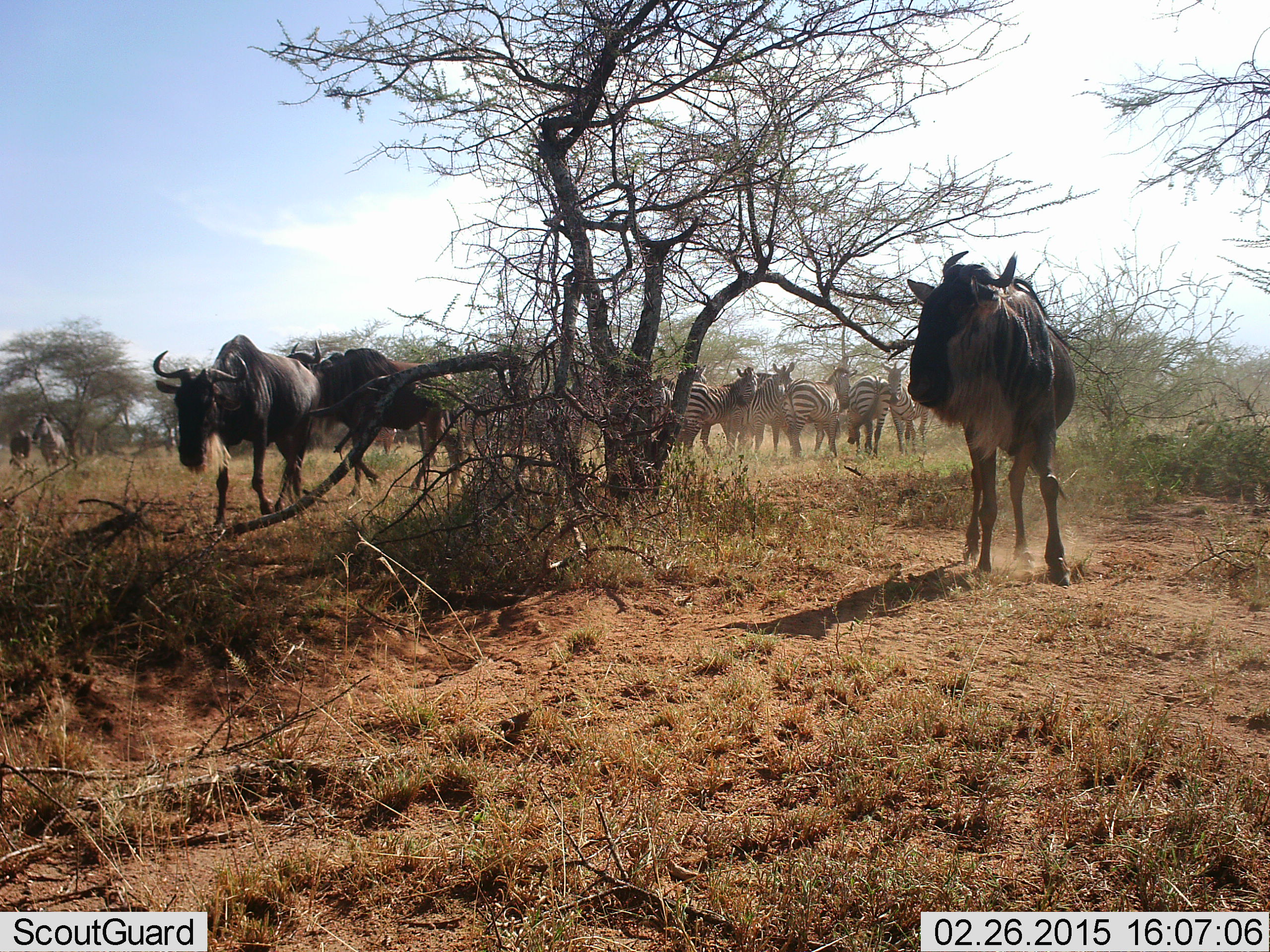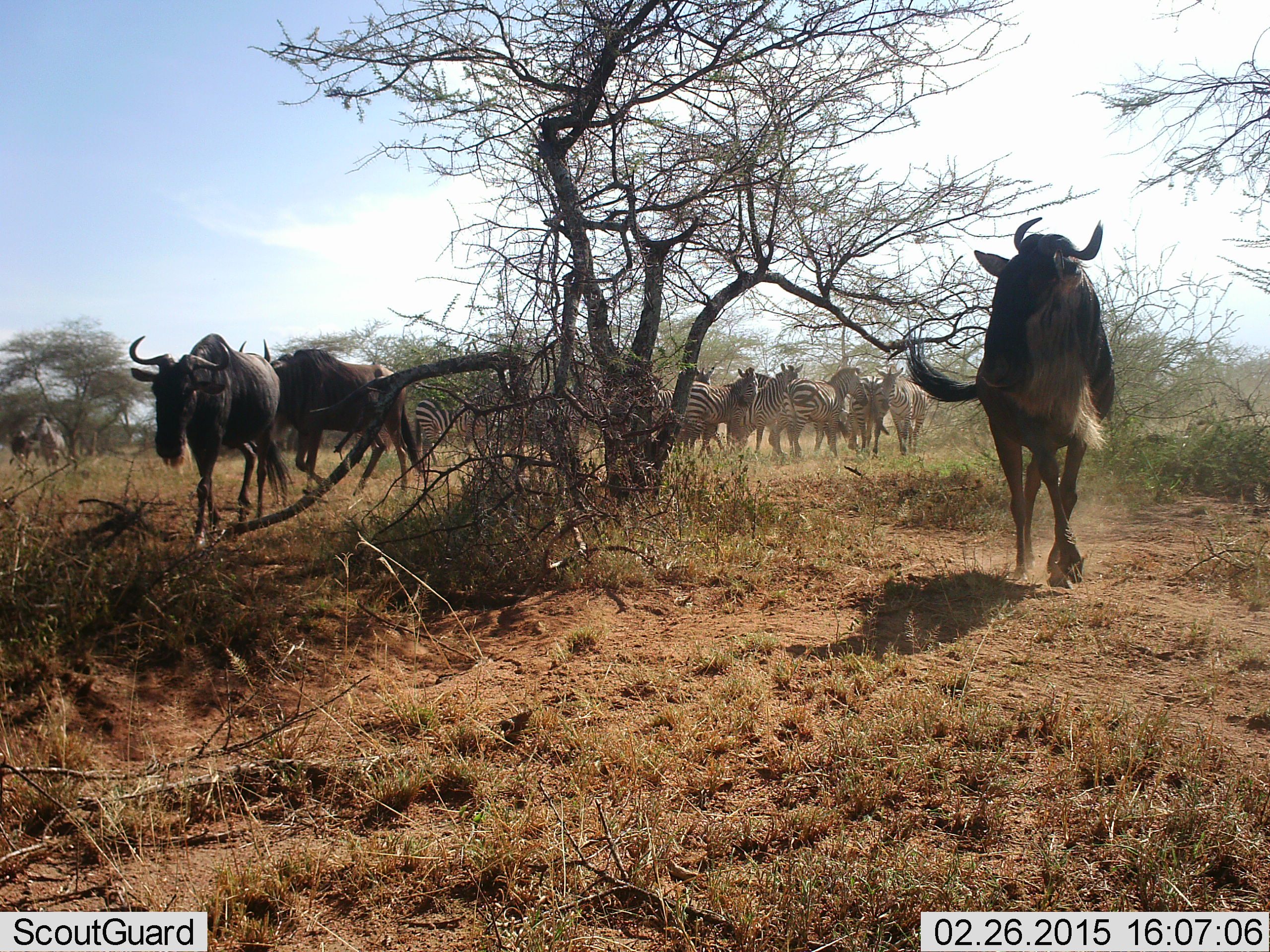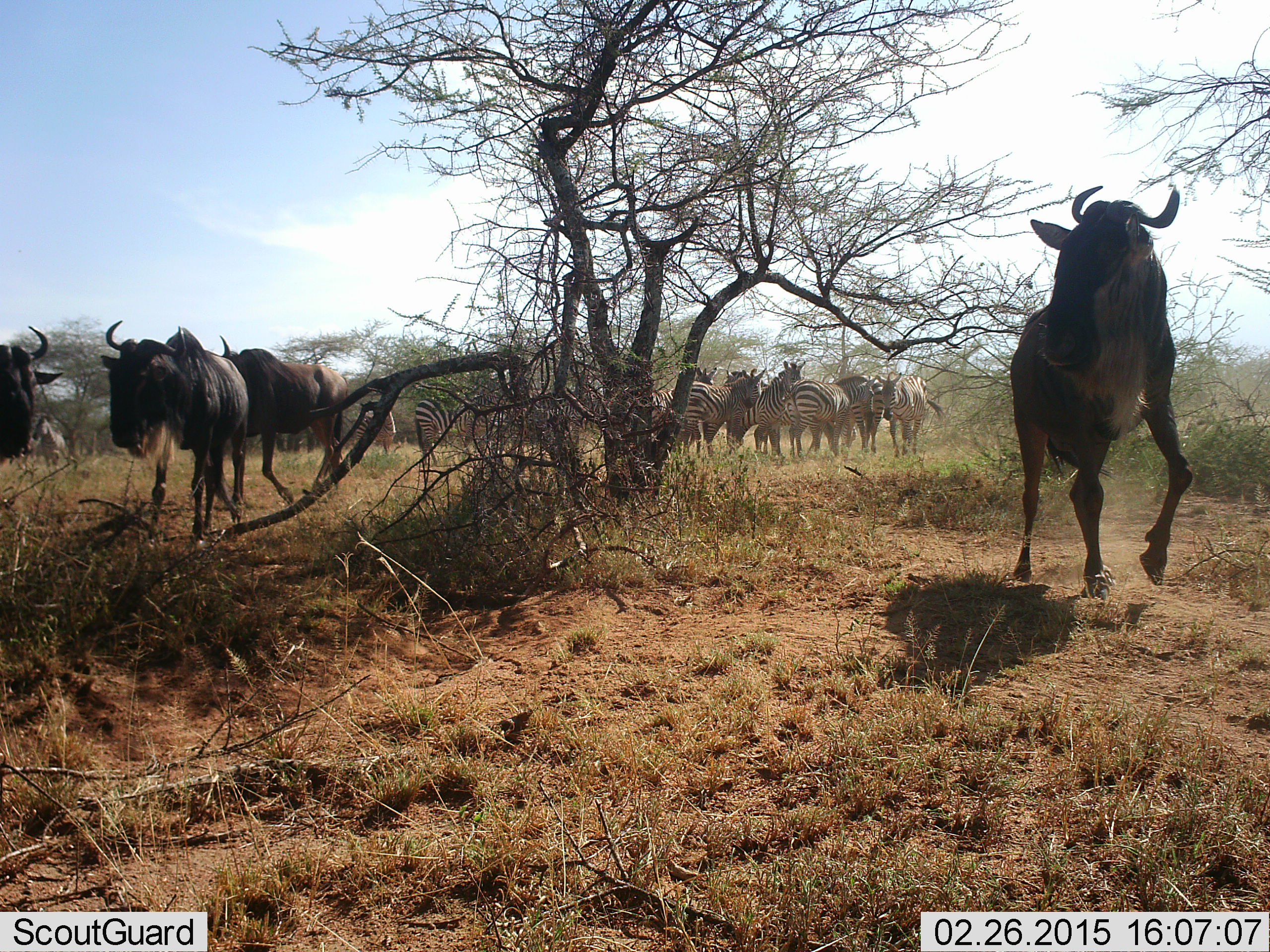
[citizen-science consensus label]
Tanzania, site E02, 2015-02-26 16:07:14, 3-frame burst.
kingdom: Animalia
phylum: Chordata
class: Mammalia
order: Artiodactyla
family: Bovidae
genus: Connochaetes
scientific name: Connochaetes taurinus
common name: blue wildebeest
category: wildebeest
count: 5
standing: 8%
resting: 0%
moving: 100%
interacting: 0%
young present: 8%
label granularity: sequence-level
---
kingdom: Animalia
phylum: Chordata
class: Mammalia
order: Perissodactyla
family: Equidae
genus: Equus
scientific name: Equus quagga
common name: plains zebra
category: zebra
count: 10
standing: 60%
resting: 0%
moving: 60%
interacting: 20%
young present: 0%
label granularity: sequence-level